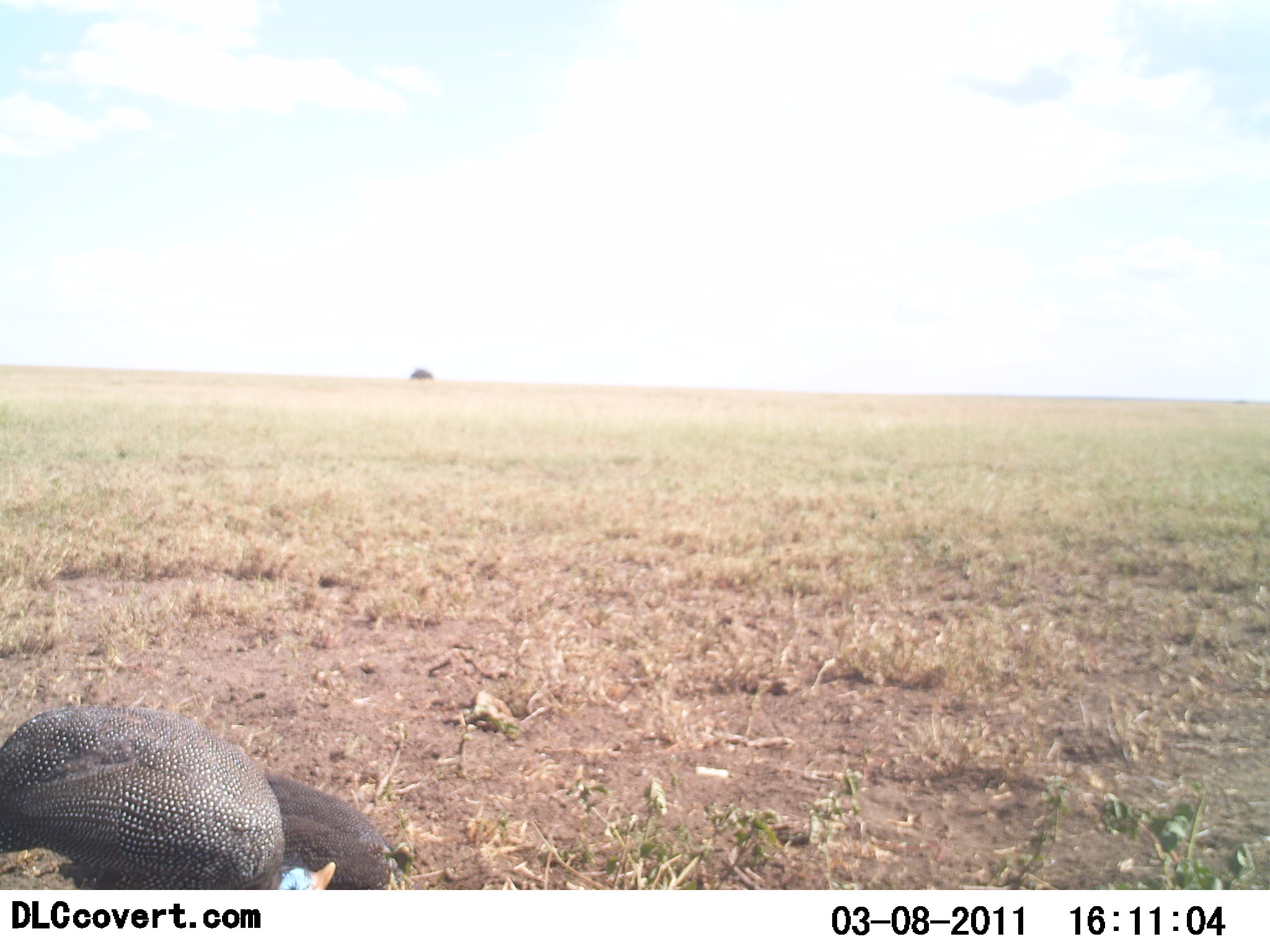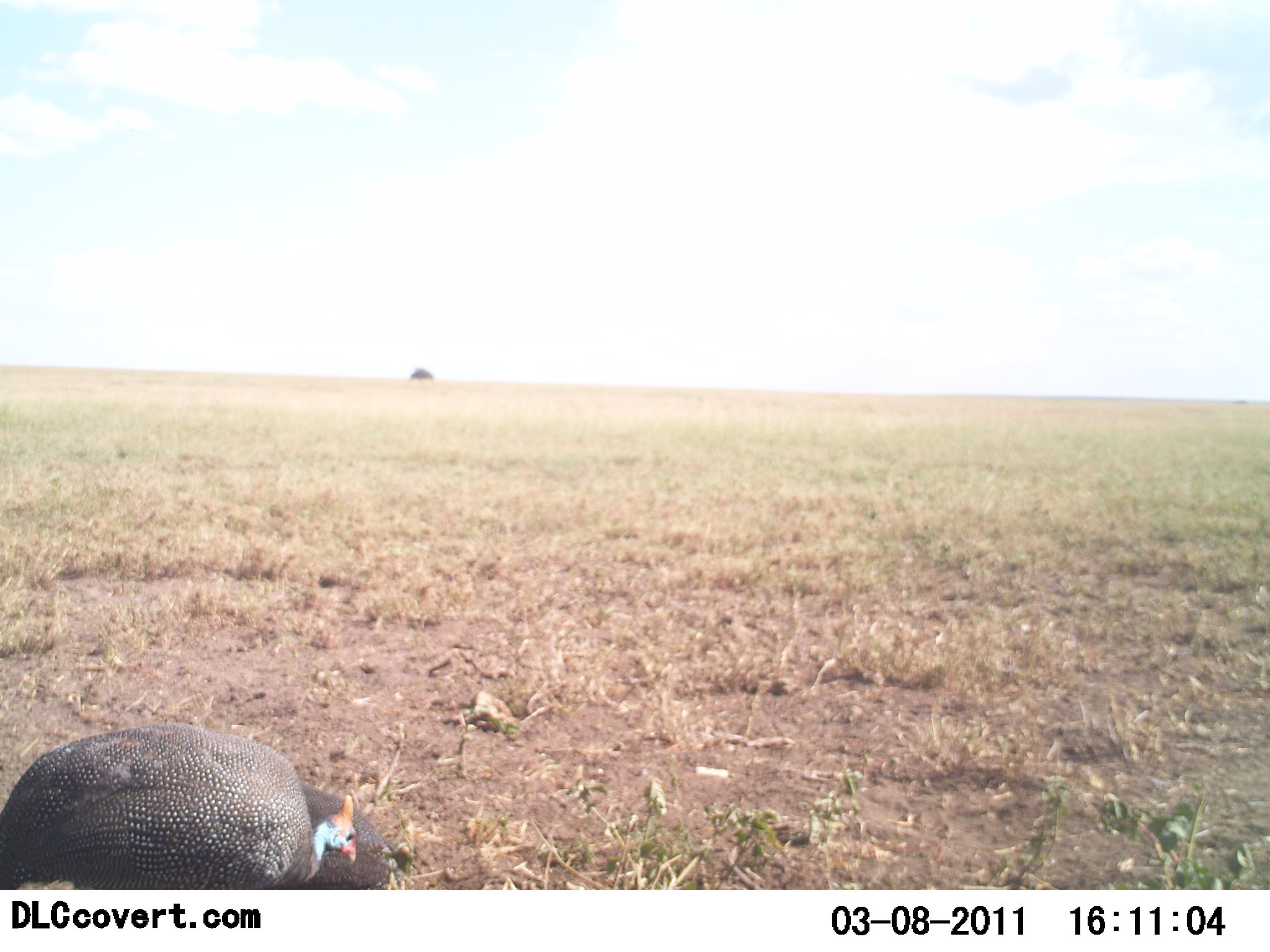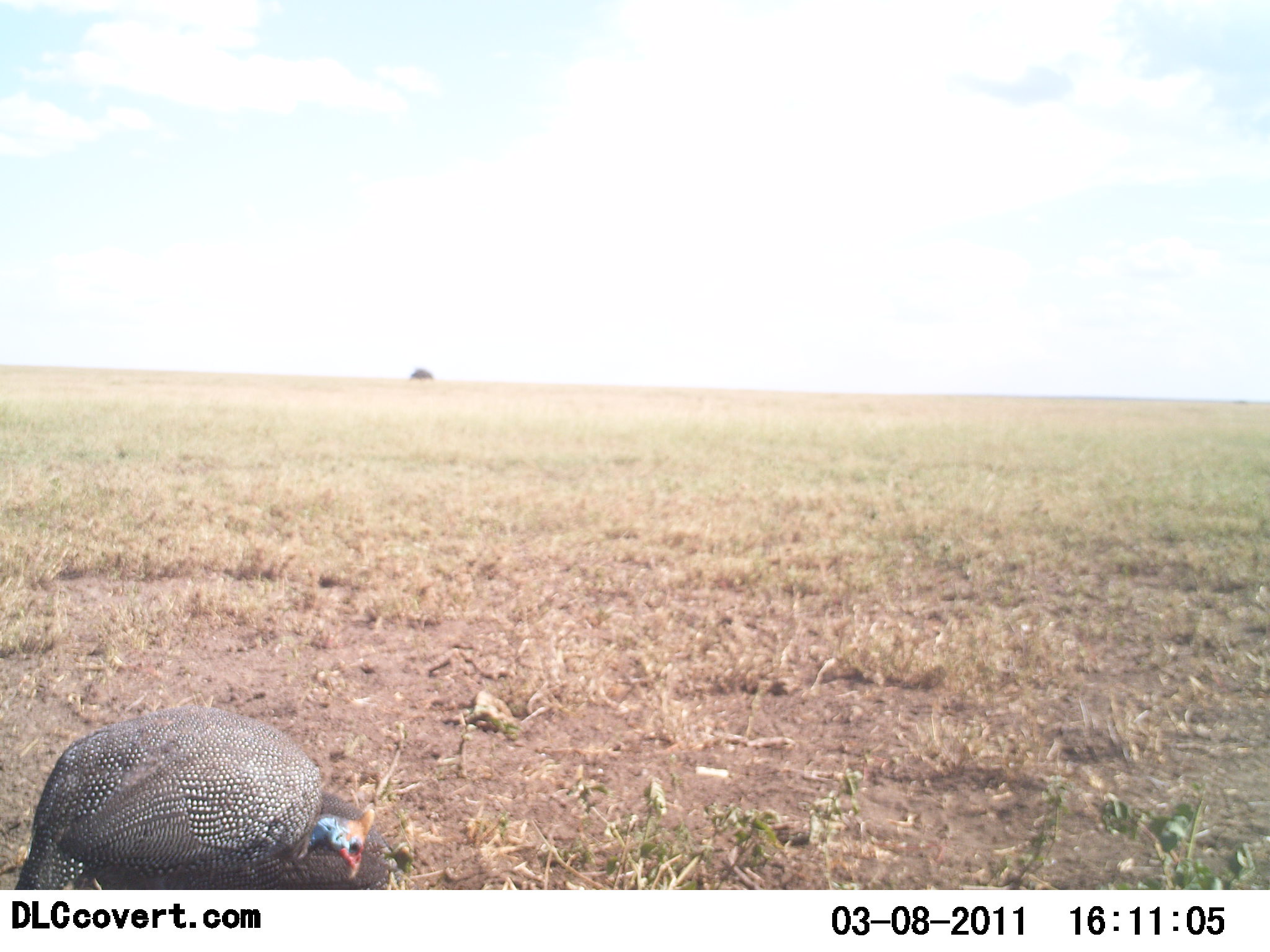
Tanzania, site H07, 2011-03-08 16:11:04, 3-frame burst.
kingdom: Animalia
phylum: Chordata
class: Aves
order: Galliformes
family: Numididae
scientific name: Numididae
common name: guinea fowl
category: guineafowl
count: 2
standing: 54%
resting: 8%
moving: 15%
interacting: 0%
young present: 0%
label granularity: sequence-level